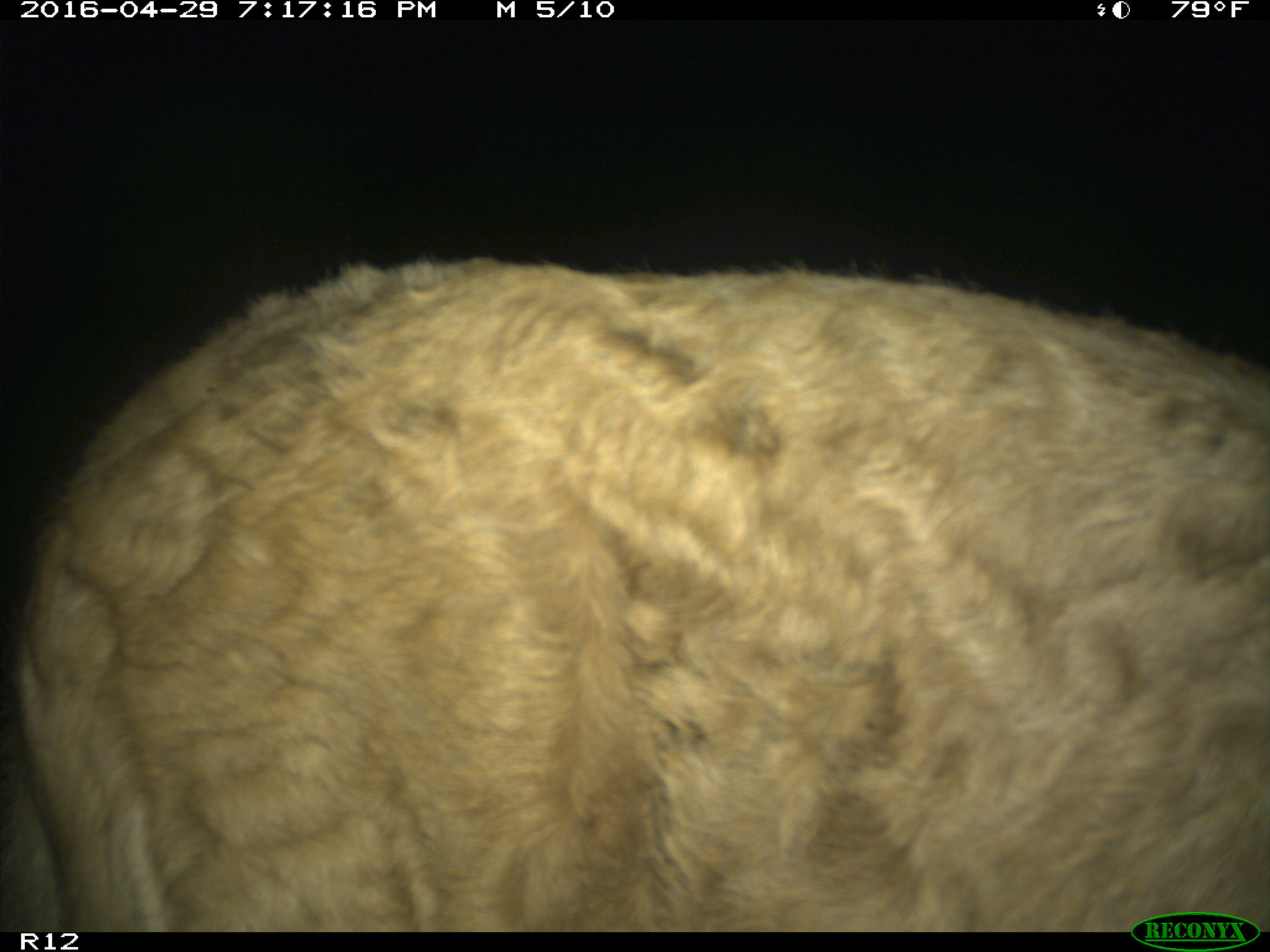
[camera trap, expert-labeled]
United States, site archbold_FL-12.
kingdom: Animalia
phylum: Chordata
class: Mammalia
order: Artiodactyla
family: Bovidae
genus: Bos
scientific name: Bos taurus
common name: domestic cow